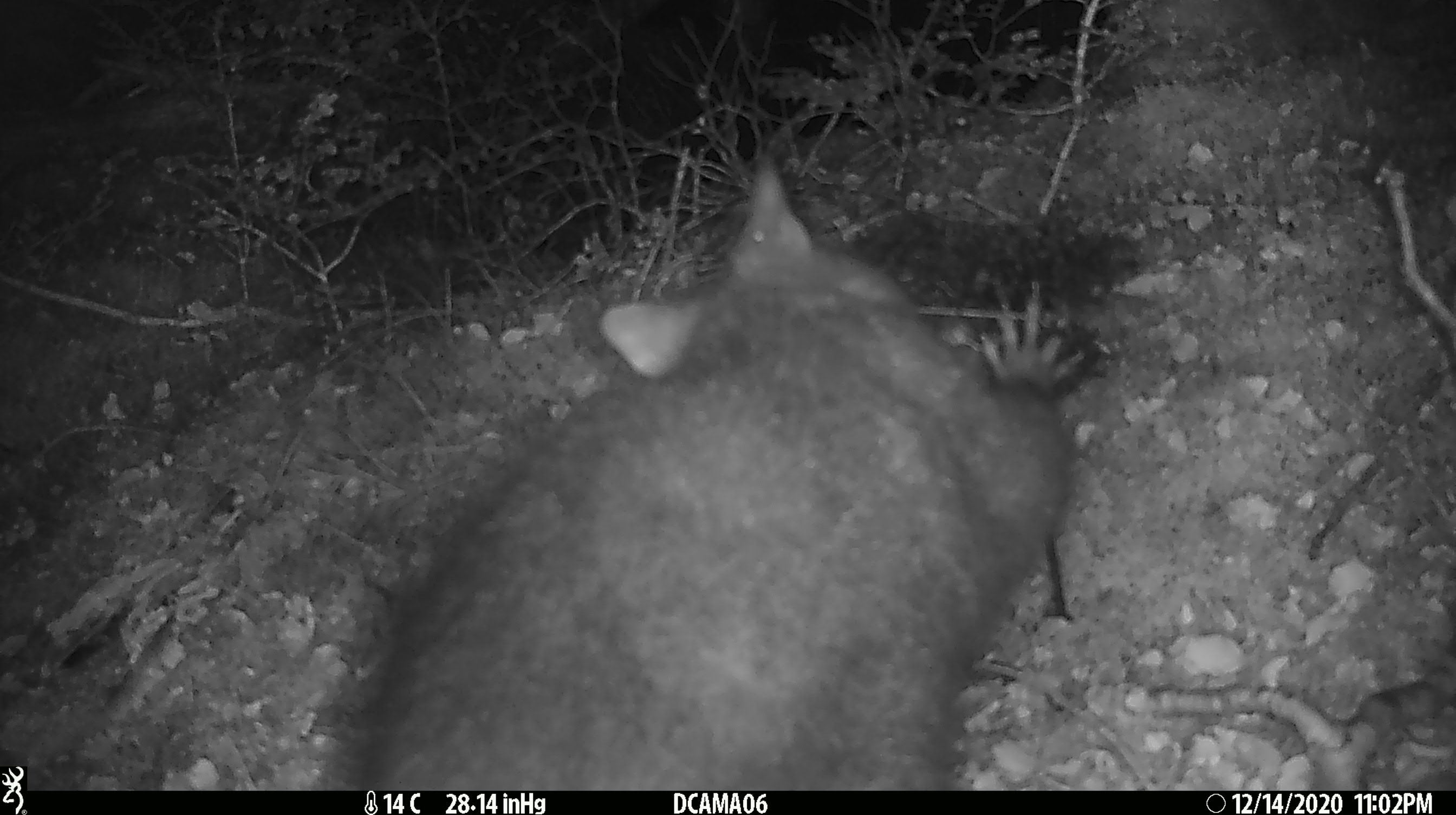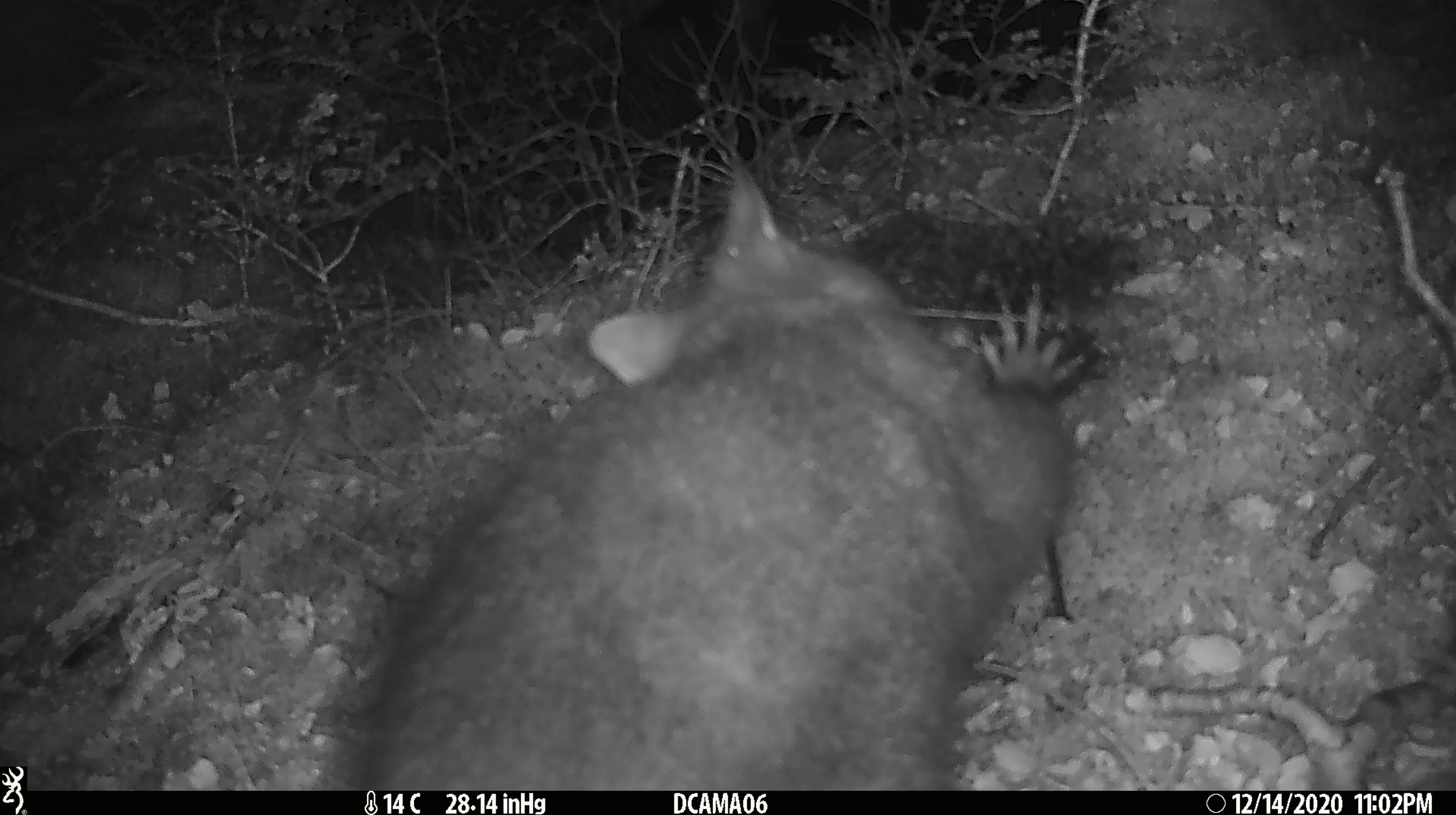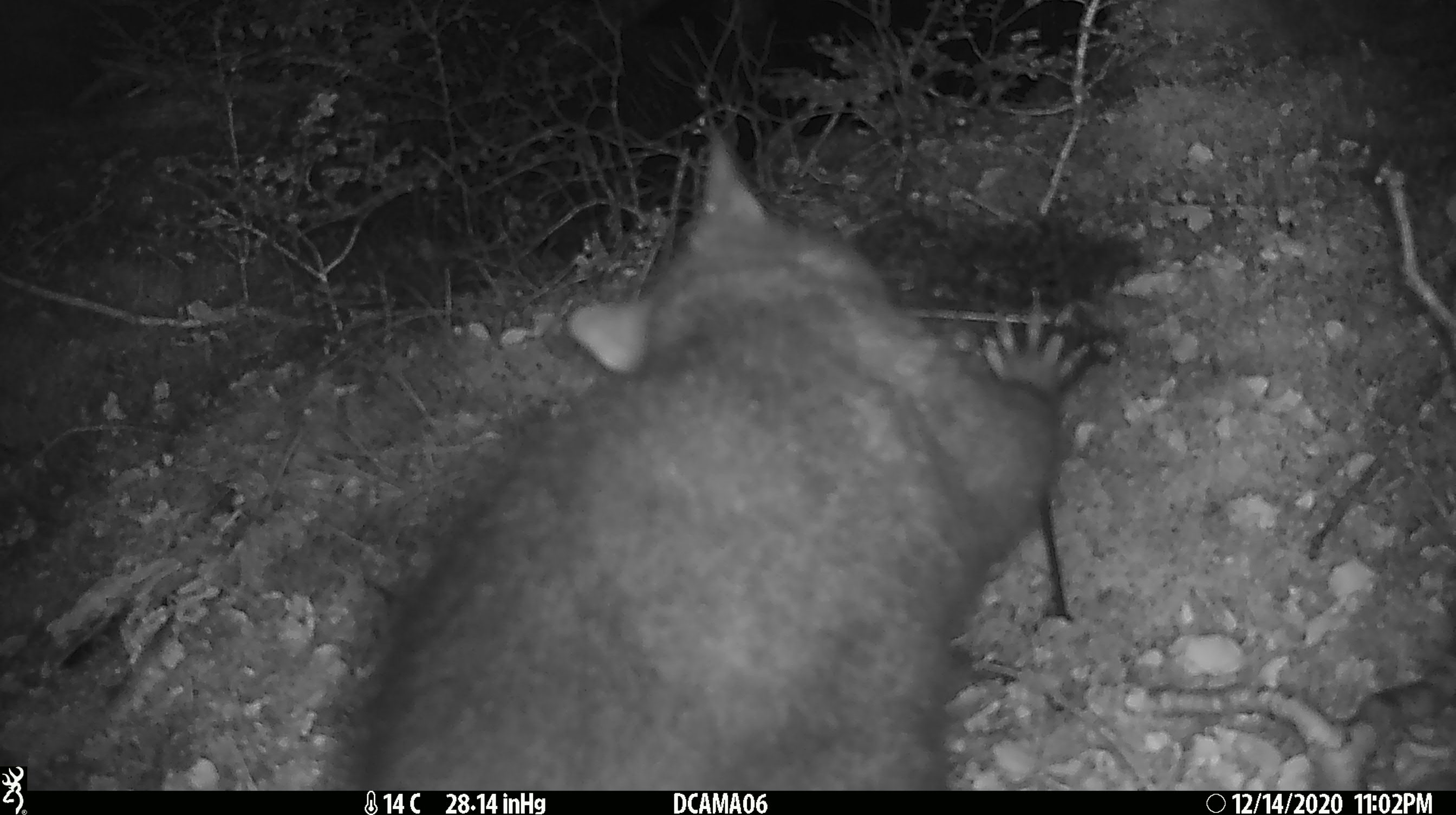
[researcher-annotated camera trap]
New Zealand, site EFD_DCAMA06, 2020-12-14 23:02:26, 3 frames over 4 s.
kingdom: Animalia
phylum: Chordata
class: Mammalia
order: Diprotodontia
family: Phalangeridae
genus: Trichosurus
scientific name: Trichosurus vulpecula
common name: common brushtail possum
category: possum